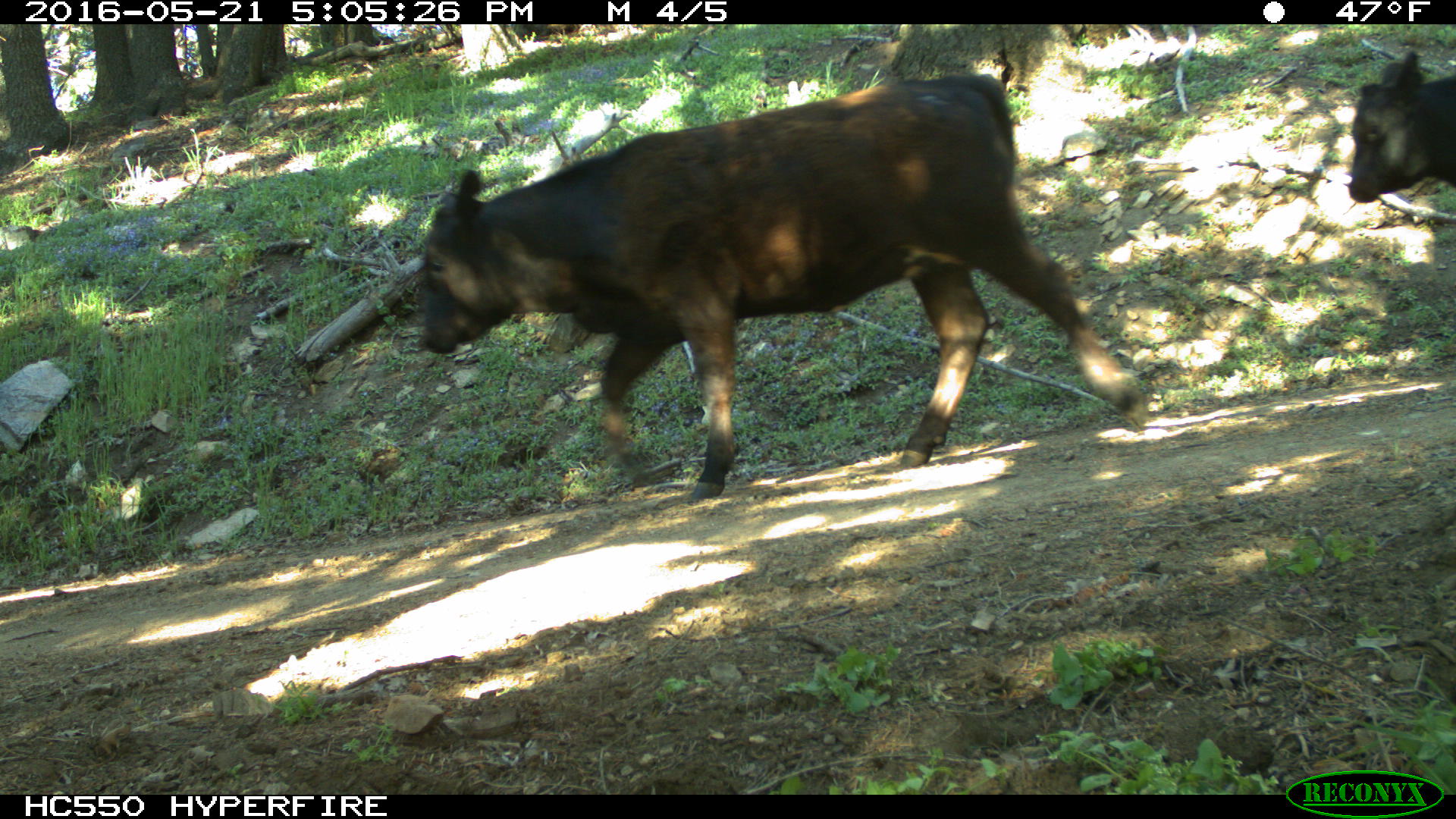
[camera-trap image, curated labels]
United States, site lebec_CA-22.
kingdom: Animalia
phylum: Chordata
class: Mammalia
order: Artiodactyla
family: Bovidae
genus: Bos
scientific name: Bos taurus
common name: domestic cow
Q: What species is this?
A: Bos taurus (domestic cow).